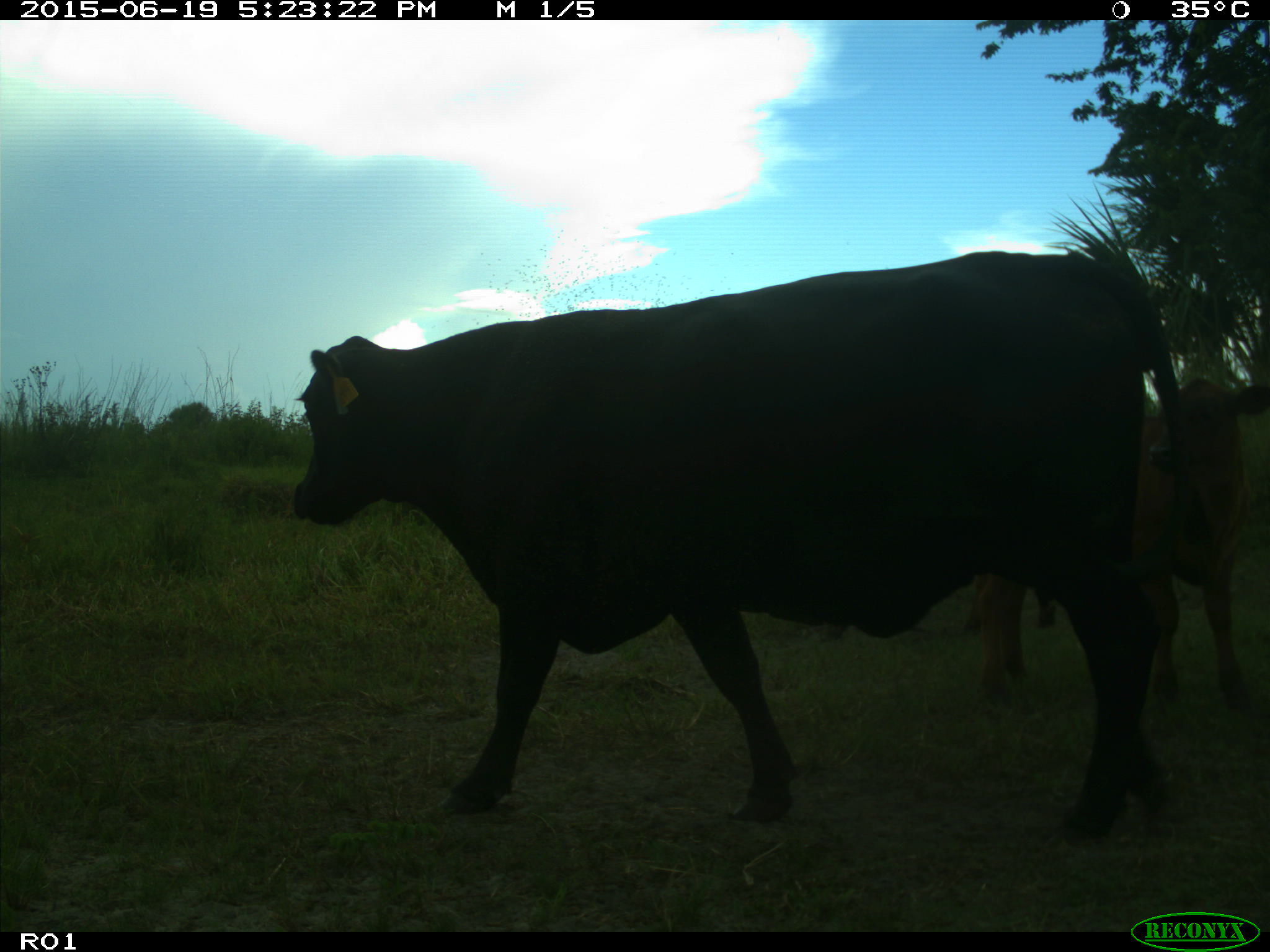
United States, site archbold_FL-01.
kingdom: Animalia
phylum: Chordata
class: Mammalia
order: Artiodactyla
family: Bovidae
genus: Bos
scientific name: Bos taurus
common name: domestic cow